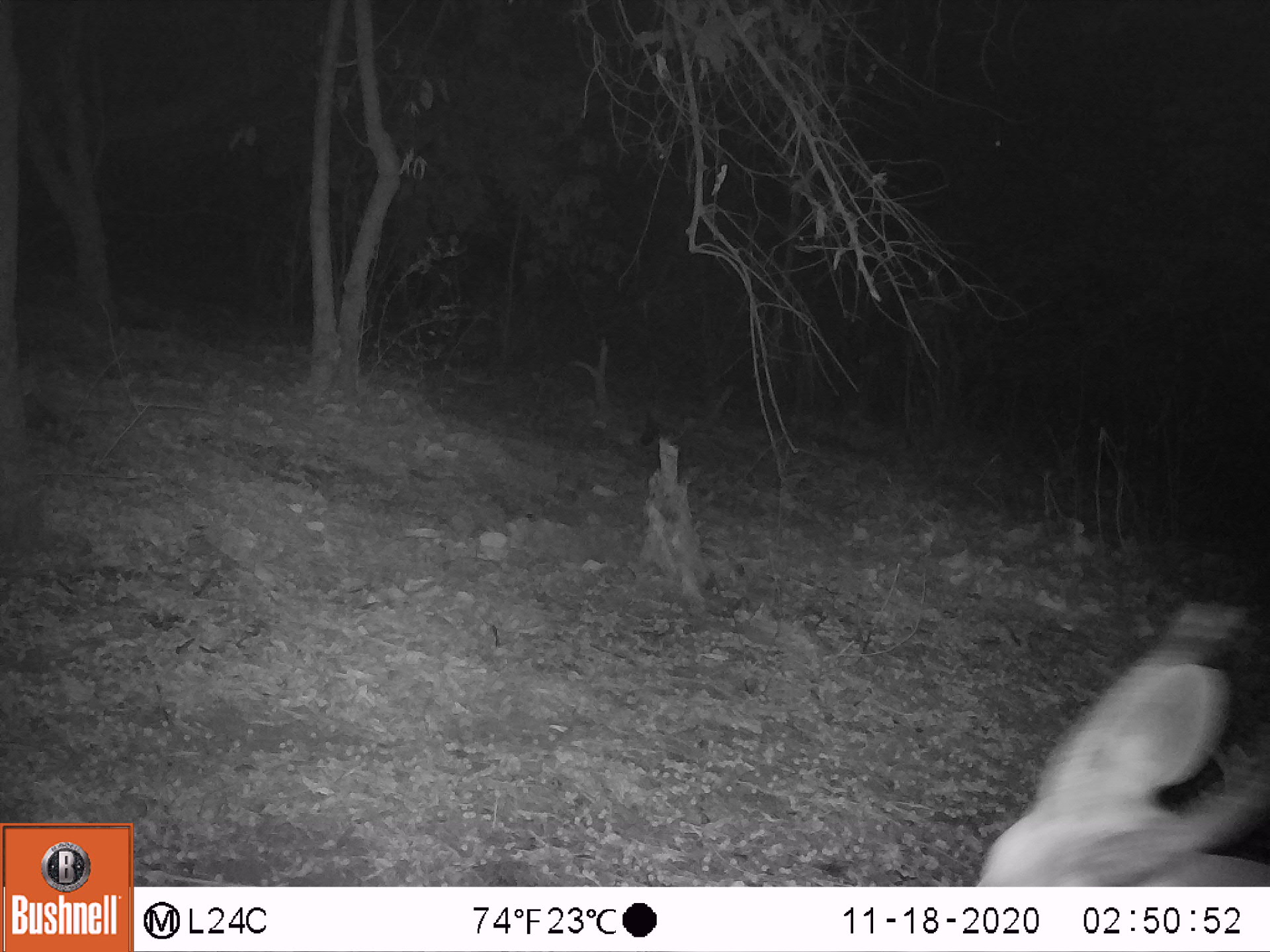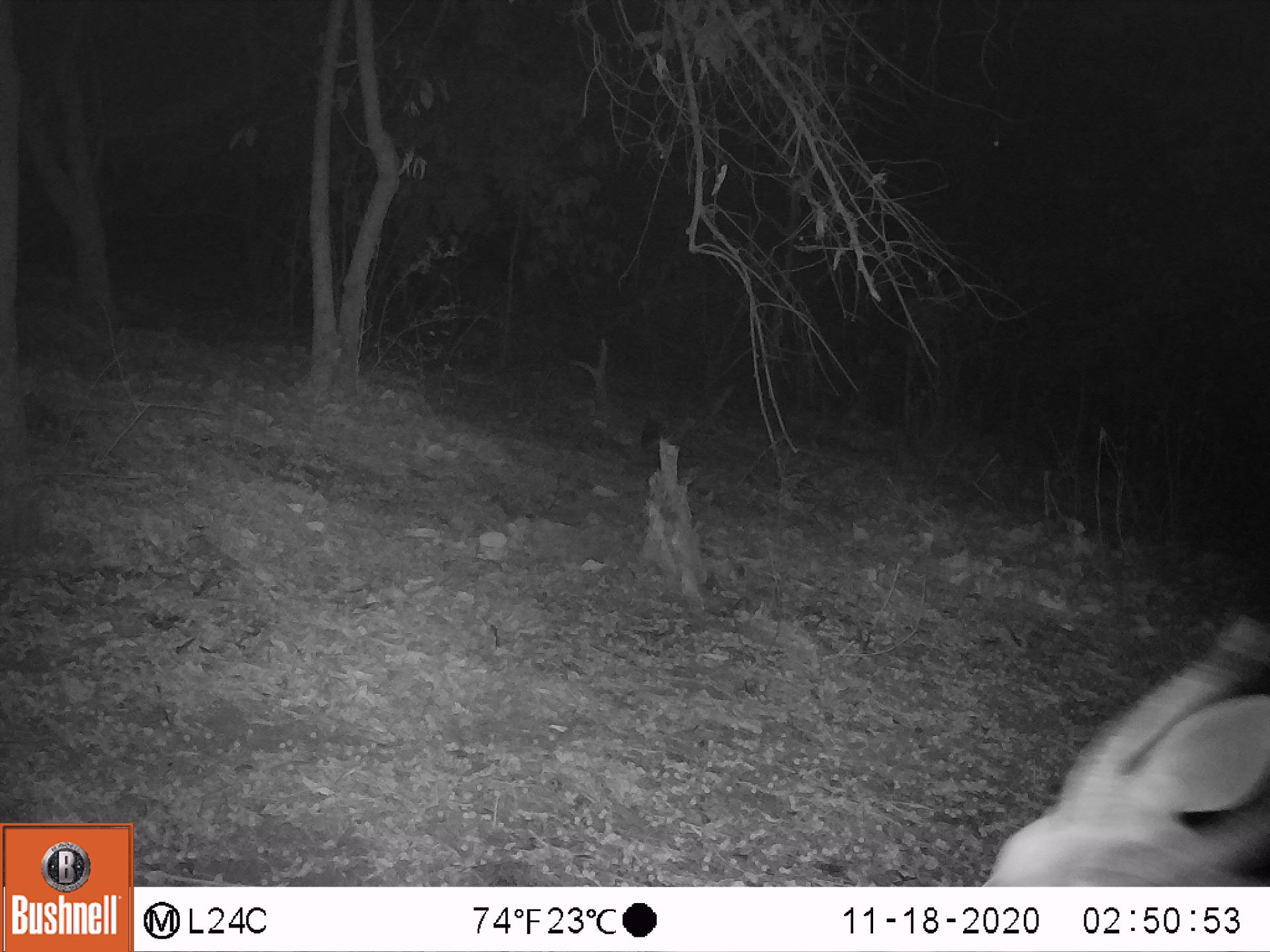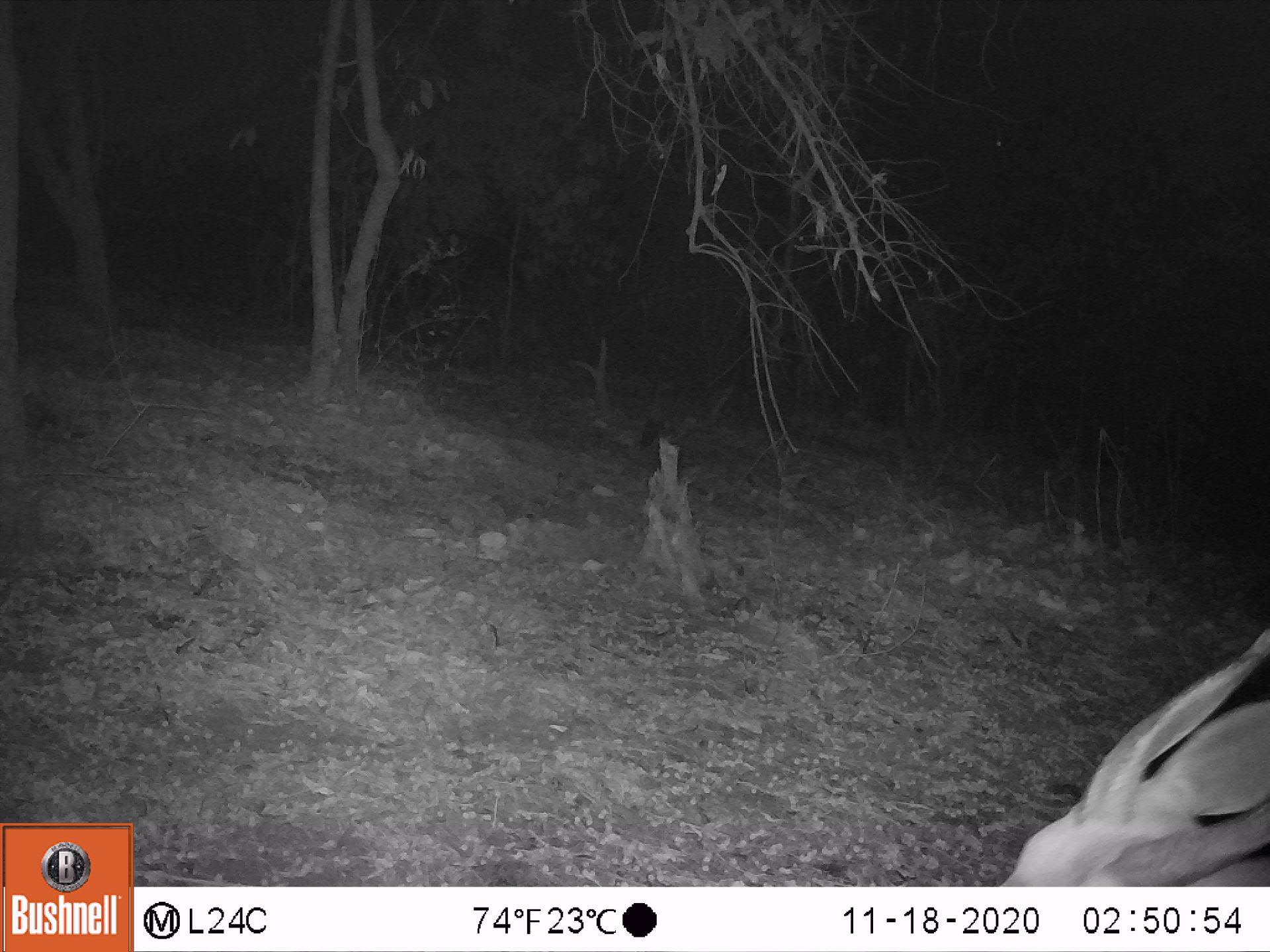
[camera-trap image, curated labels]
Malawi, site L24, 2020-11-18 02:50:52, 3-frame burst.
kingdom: Animalia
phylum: Chordata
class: Mammalia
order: Artiodactyla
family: Bovidae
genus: Tragelaphus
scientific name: Tragelaphus sylvaticus sylvaticus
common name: cape bushbuck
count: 1